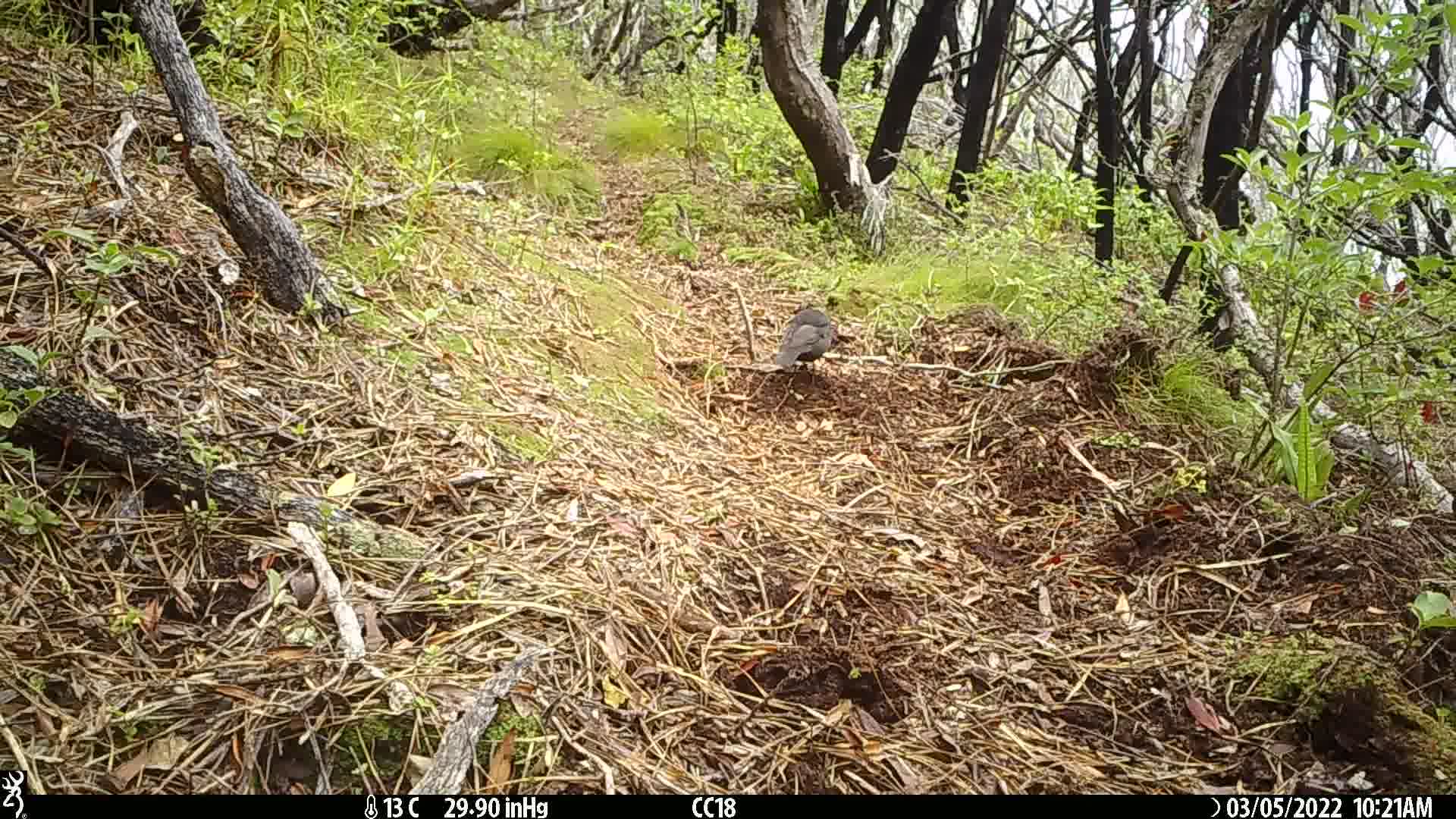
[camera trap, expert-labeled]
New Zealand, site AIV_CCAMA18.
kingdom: Animalia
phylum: Chordata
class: Aves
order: Passeriformes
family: Turdidae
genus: Turdus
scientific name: Turdus merula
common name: eurasian blackbird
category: blackbird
Blackbird (eurasian blackbird) (Turdus merula).